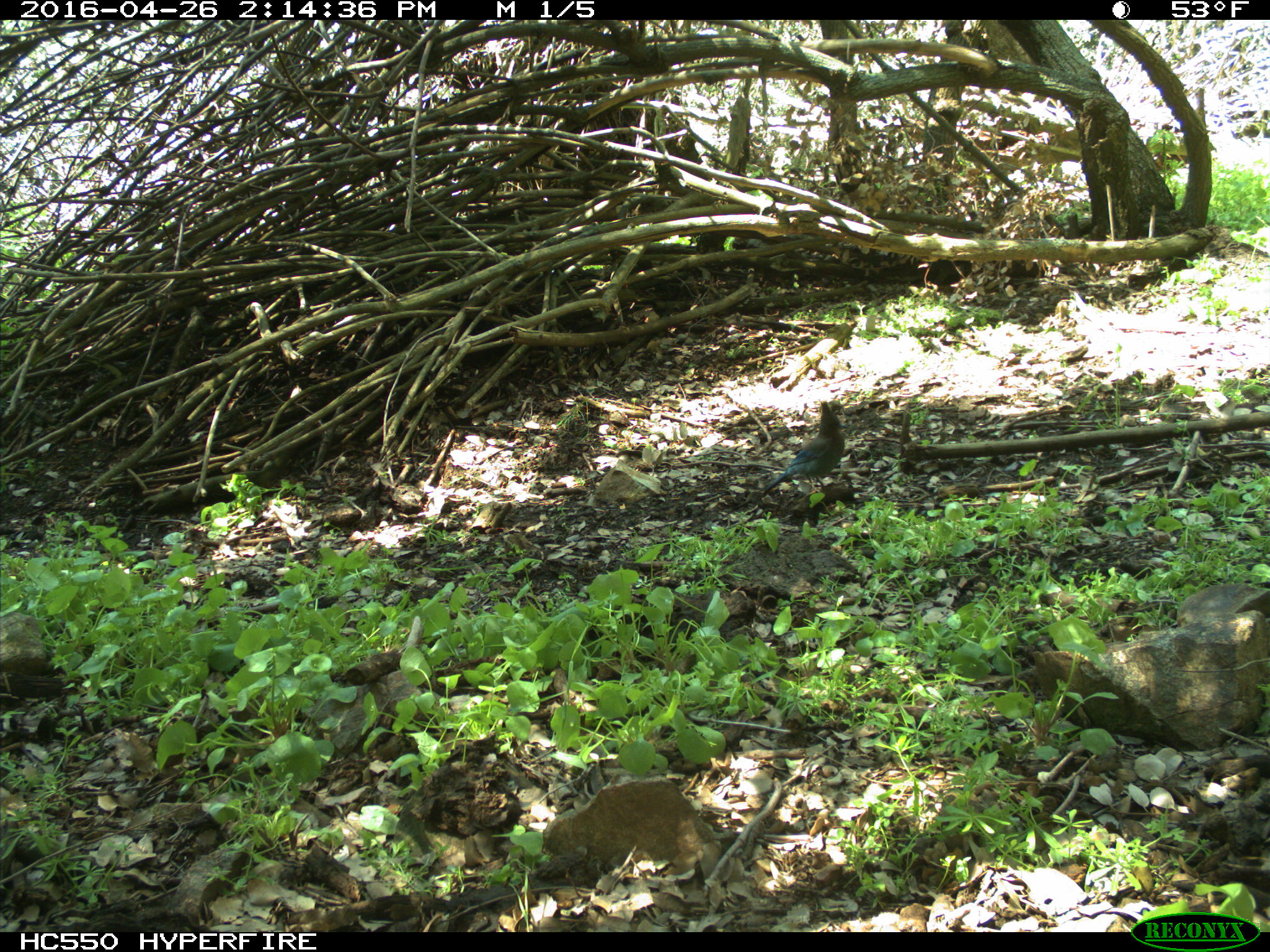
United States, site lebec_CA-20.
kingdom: Animalia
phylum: Chordata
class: Aves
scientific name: Aves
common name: birds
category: unidentified bird